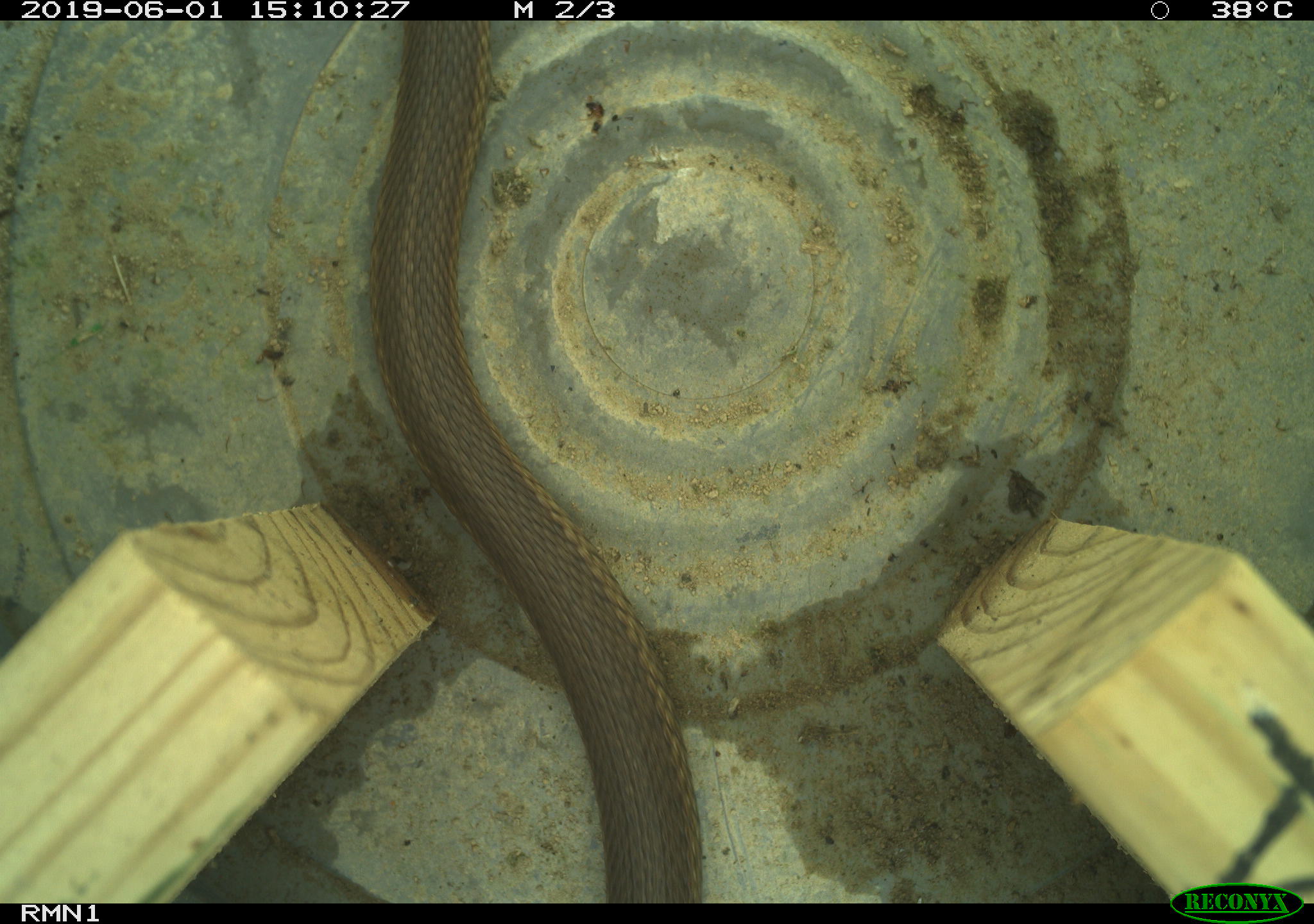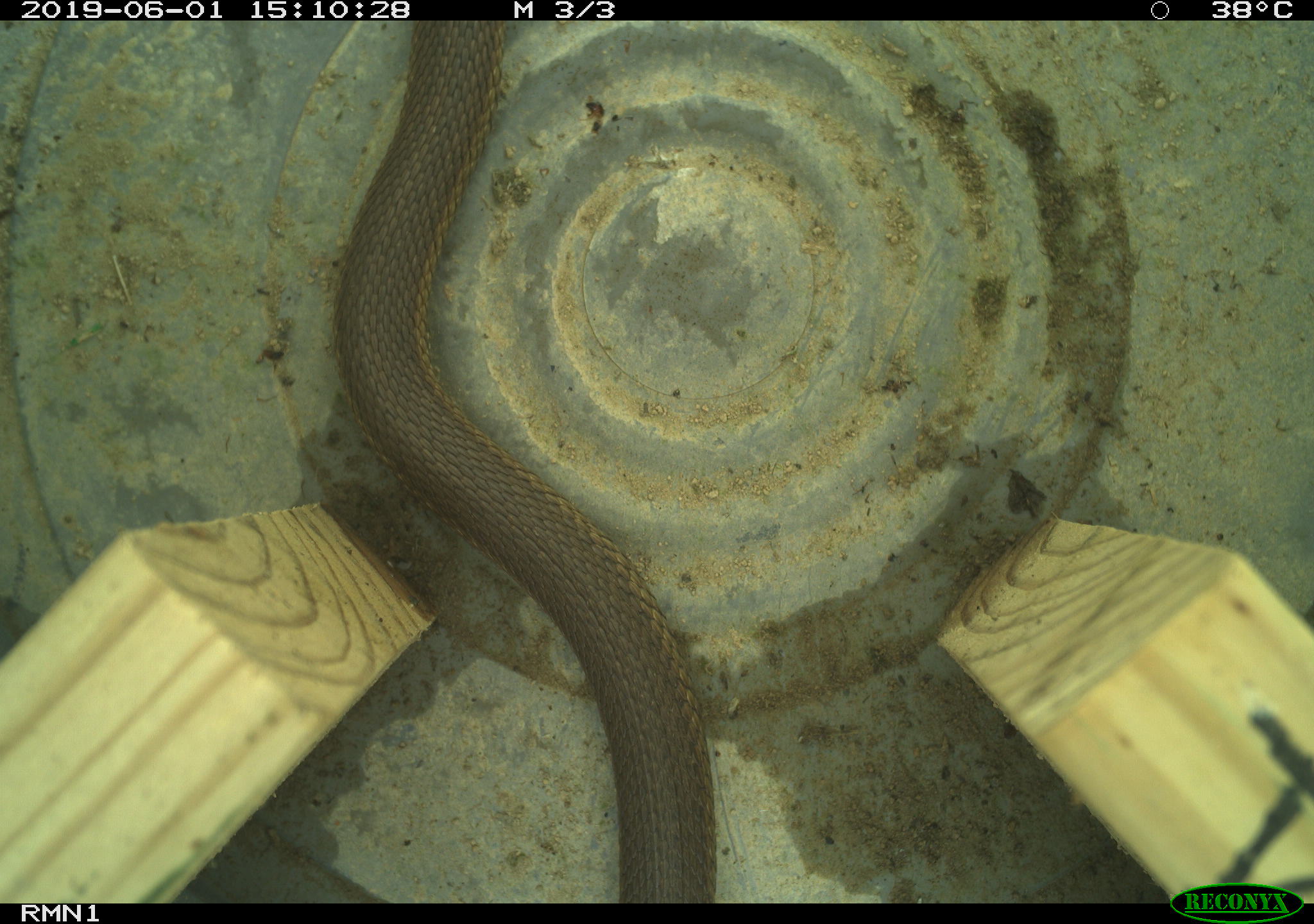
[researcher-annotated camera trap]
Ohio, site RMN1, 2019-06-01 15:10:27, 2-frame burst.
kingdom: Animalia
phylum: Chordata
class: Reptilia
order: Squamata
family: Colubridae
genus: Thamnophis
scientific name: Thamnophis sirtalis sirtalis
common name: eastern gartersnake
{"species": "eastern gartersnake (Thamnophis sirtalis sirtalis)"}